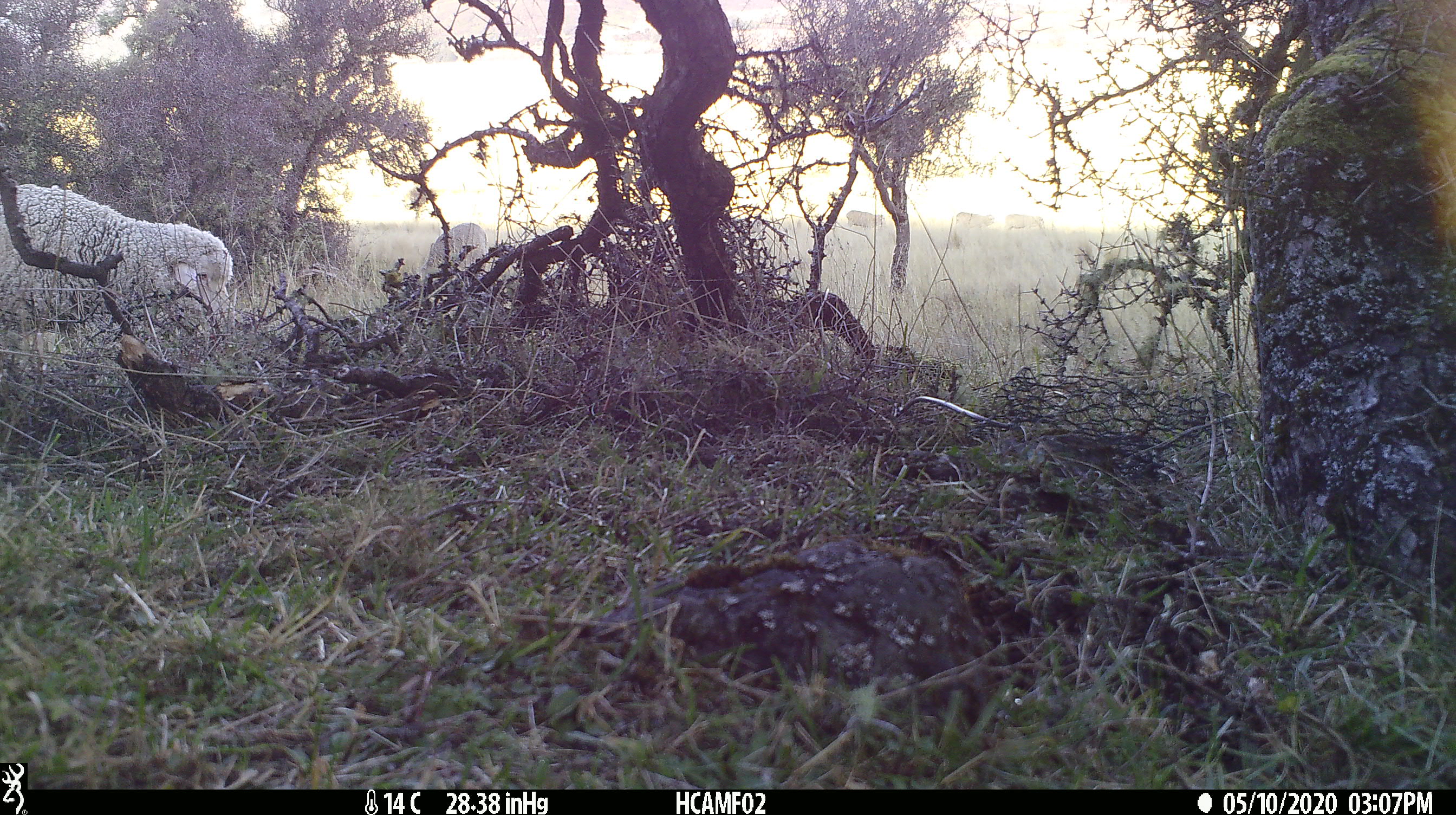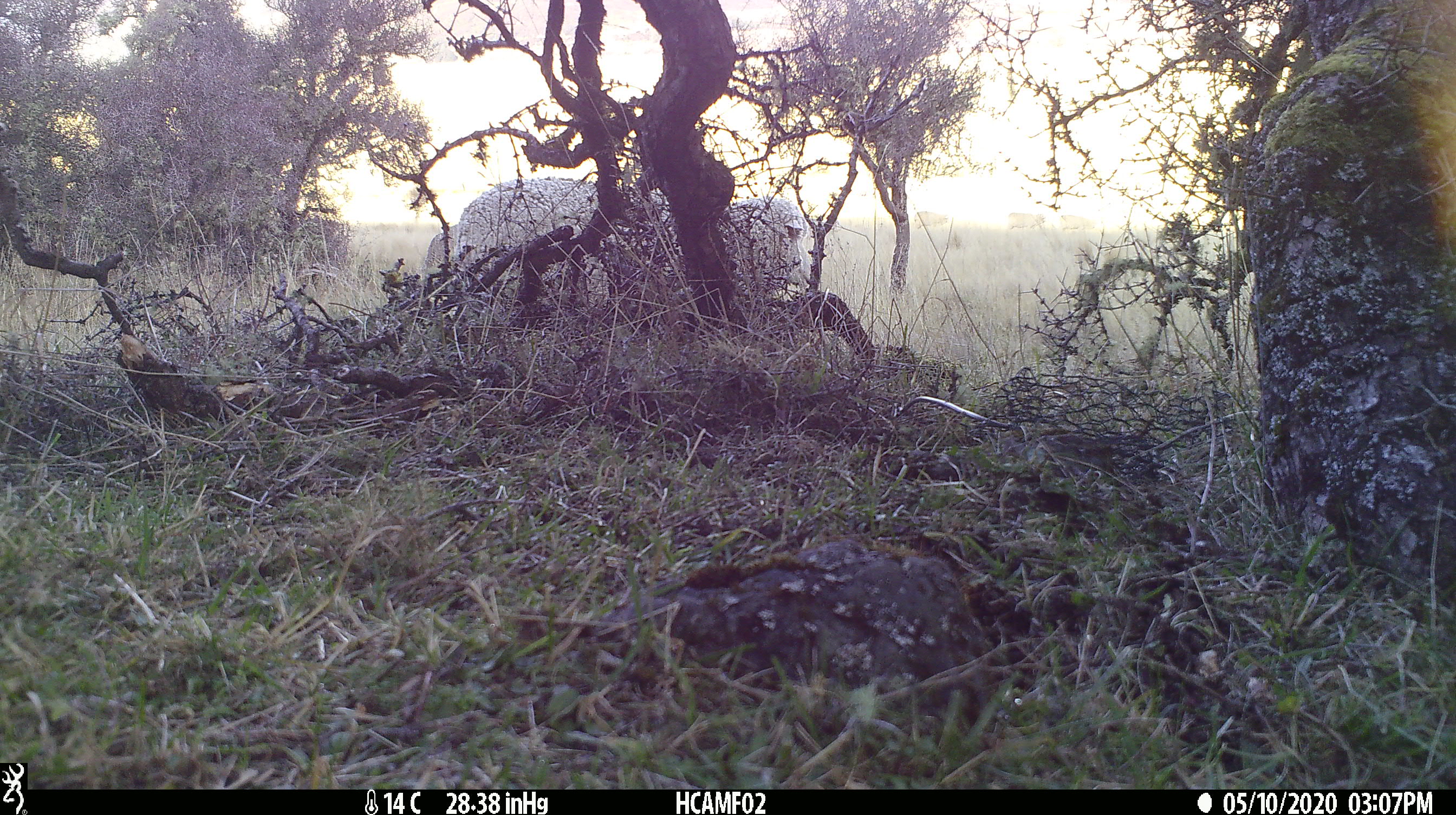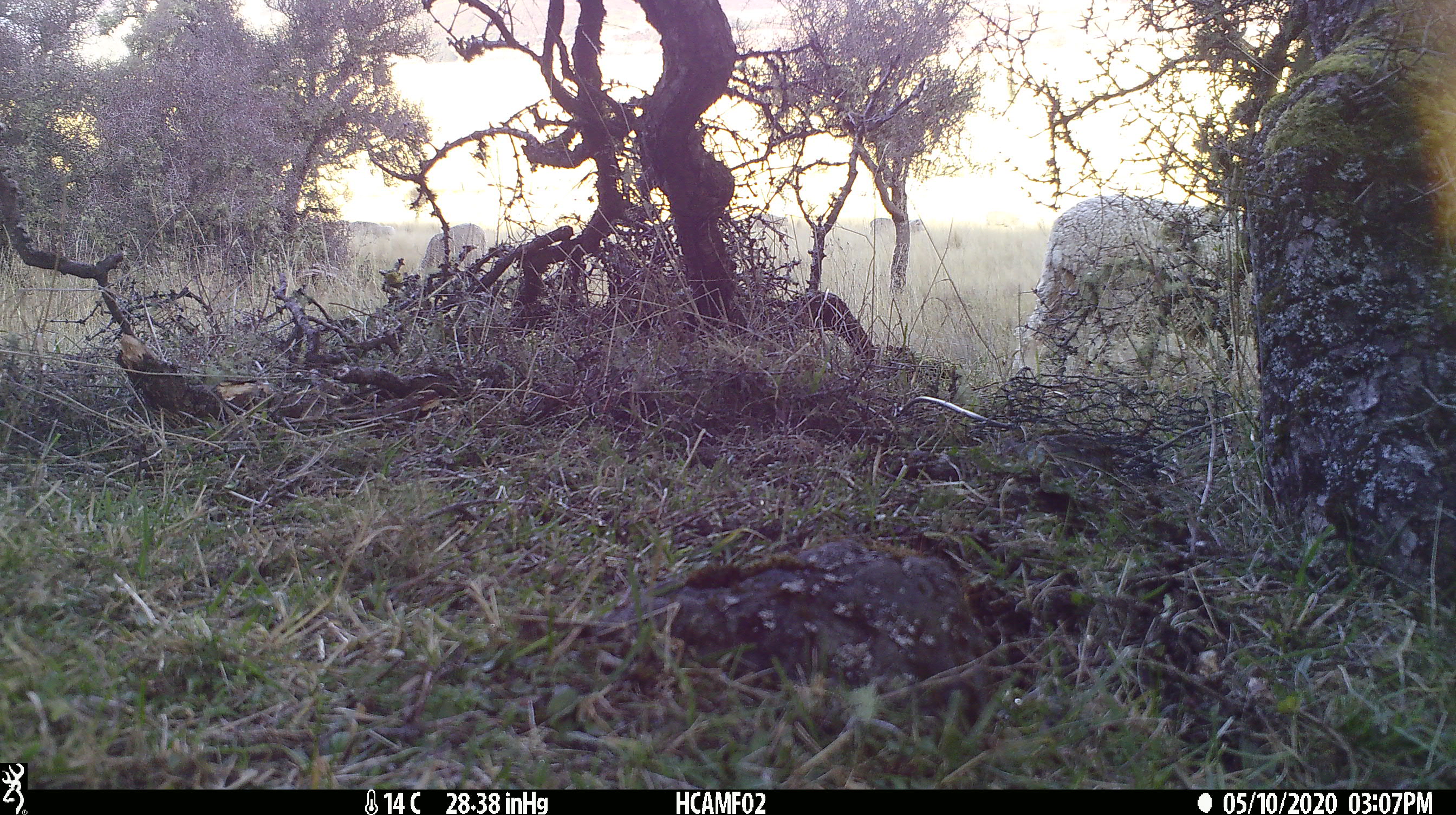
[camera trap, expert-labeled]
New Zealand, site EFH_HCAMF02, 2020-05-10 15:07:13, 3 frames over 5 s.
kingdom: Animalia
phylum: Chordata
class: Mammalia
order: Artiodactyla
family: Bovidae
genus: Ovis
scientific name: Ovis aries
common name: domestic sheep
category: sheep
Sheep (domestic sheep) (Ovis aries).